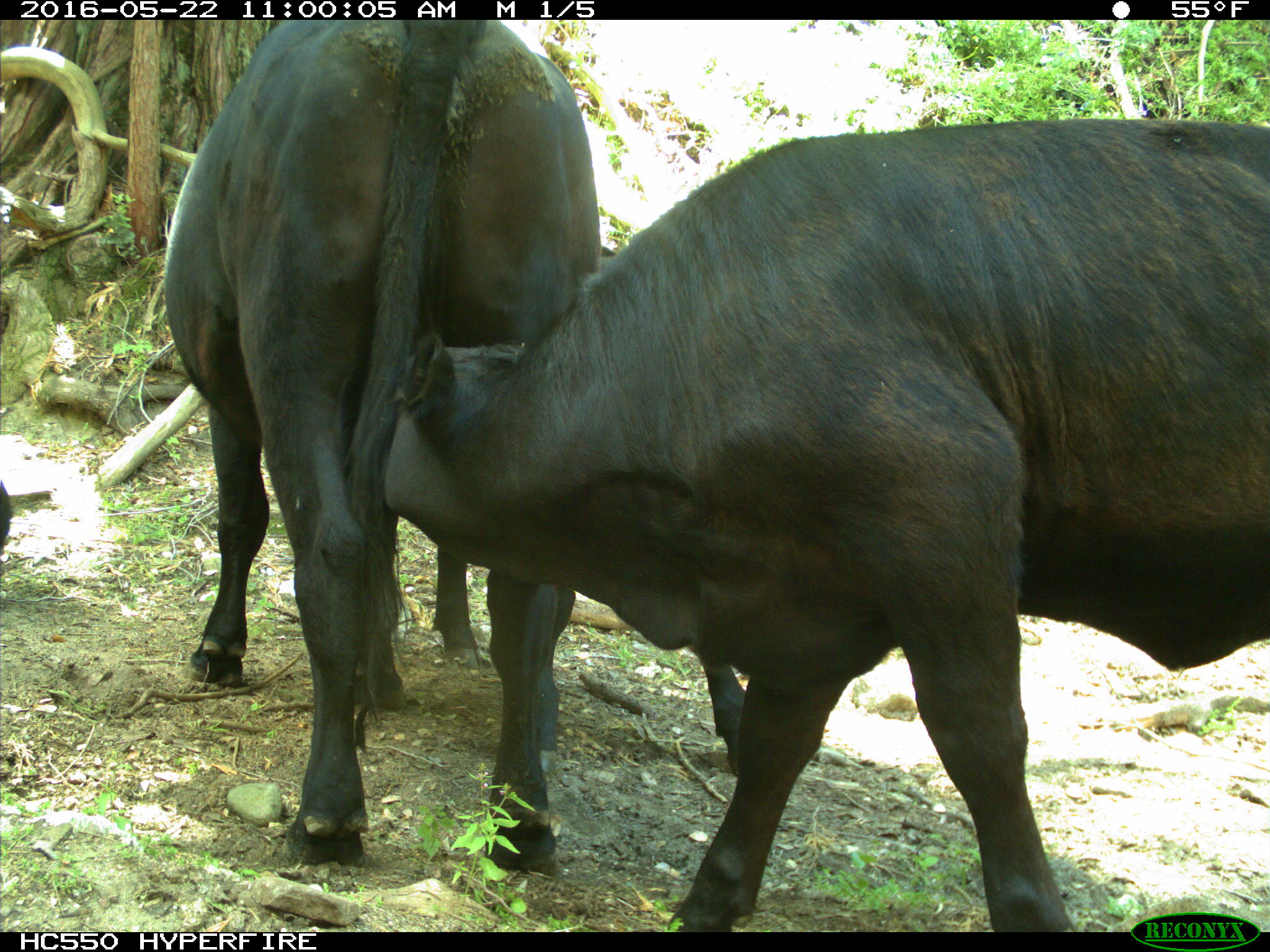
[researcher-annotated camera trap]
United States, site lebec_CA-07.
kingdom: Animalia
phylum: Chordata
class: Mammalia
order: Artiodactyla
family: Bovidae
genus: Bos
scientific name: Bos taurus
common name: domestic cow